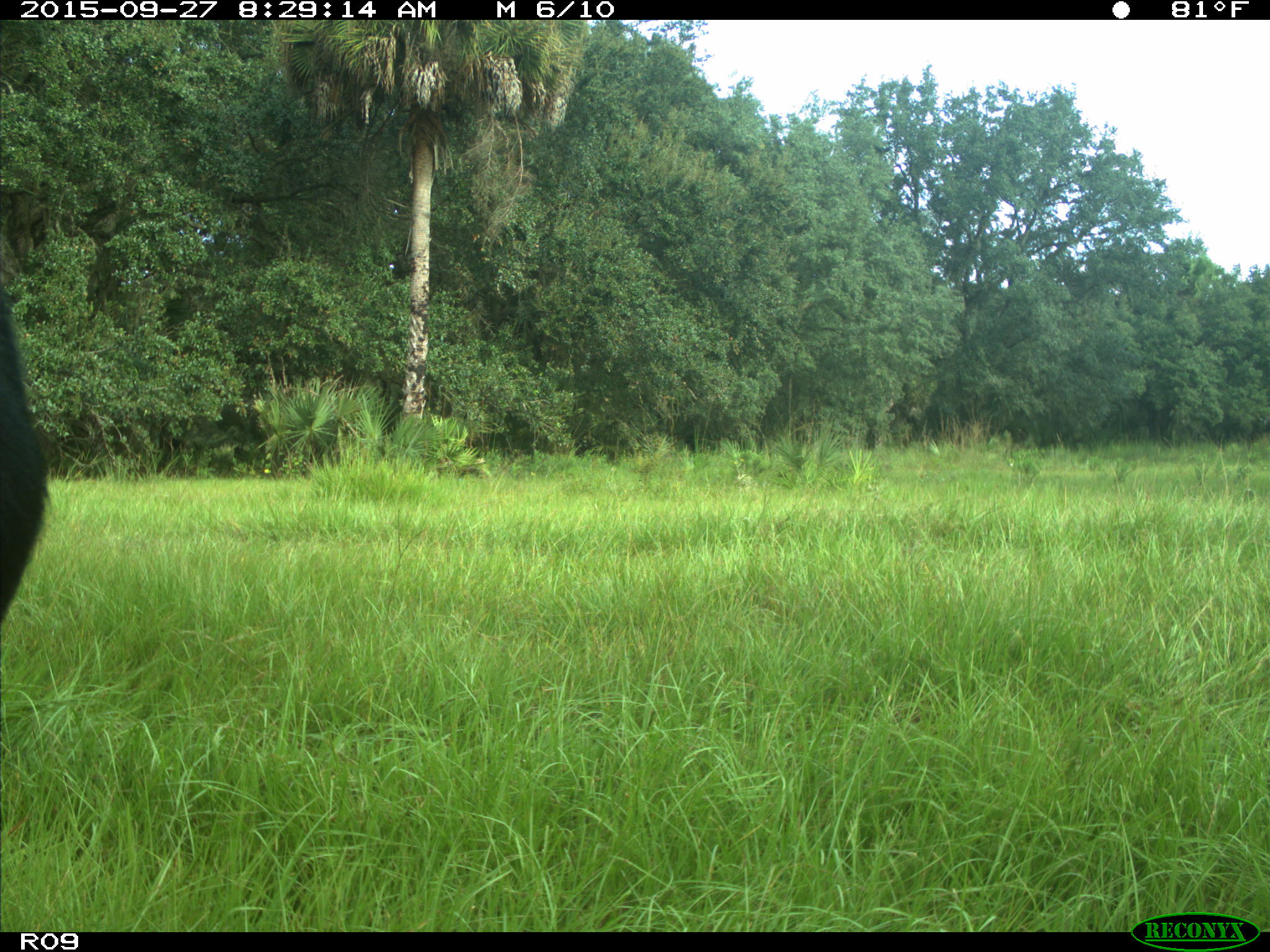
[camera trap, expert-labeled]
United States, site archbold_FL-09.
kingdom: Animalia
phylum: Chordata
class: Mammalia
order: Artiodactyla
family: Bovidae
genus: Bos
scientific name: Bos taurus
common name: domestic cow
Bos taurus (domestic cow).